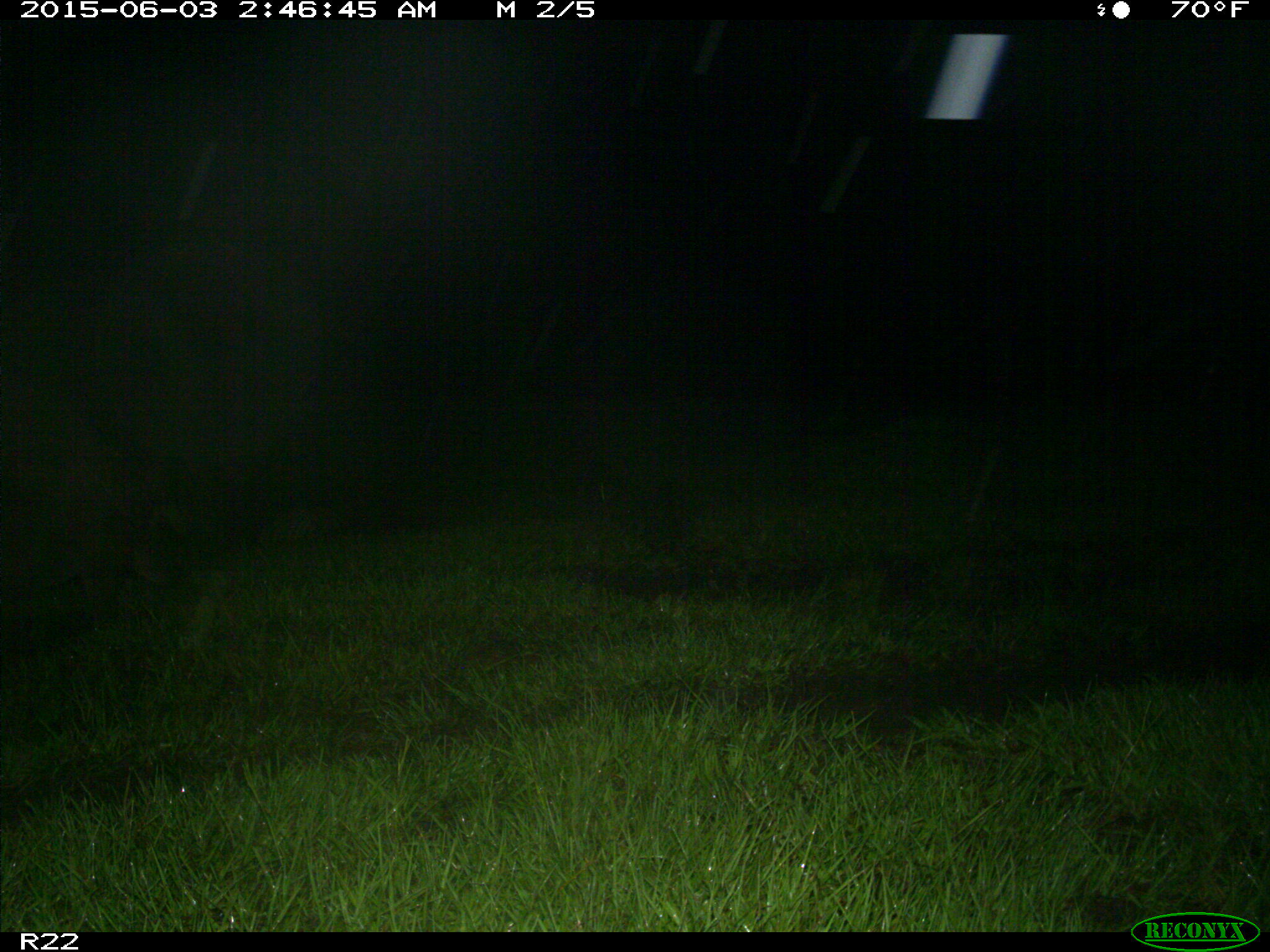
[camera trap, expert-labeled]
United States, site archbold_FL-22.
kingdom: Animalia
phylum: Chordata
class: Mammalia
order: Artiodactyla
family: Bovidae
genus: Bos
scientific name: Bos taurus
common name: domestic cow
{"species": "Bos taurus (domestic cow)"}